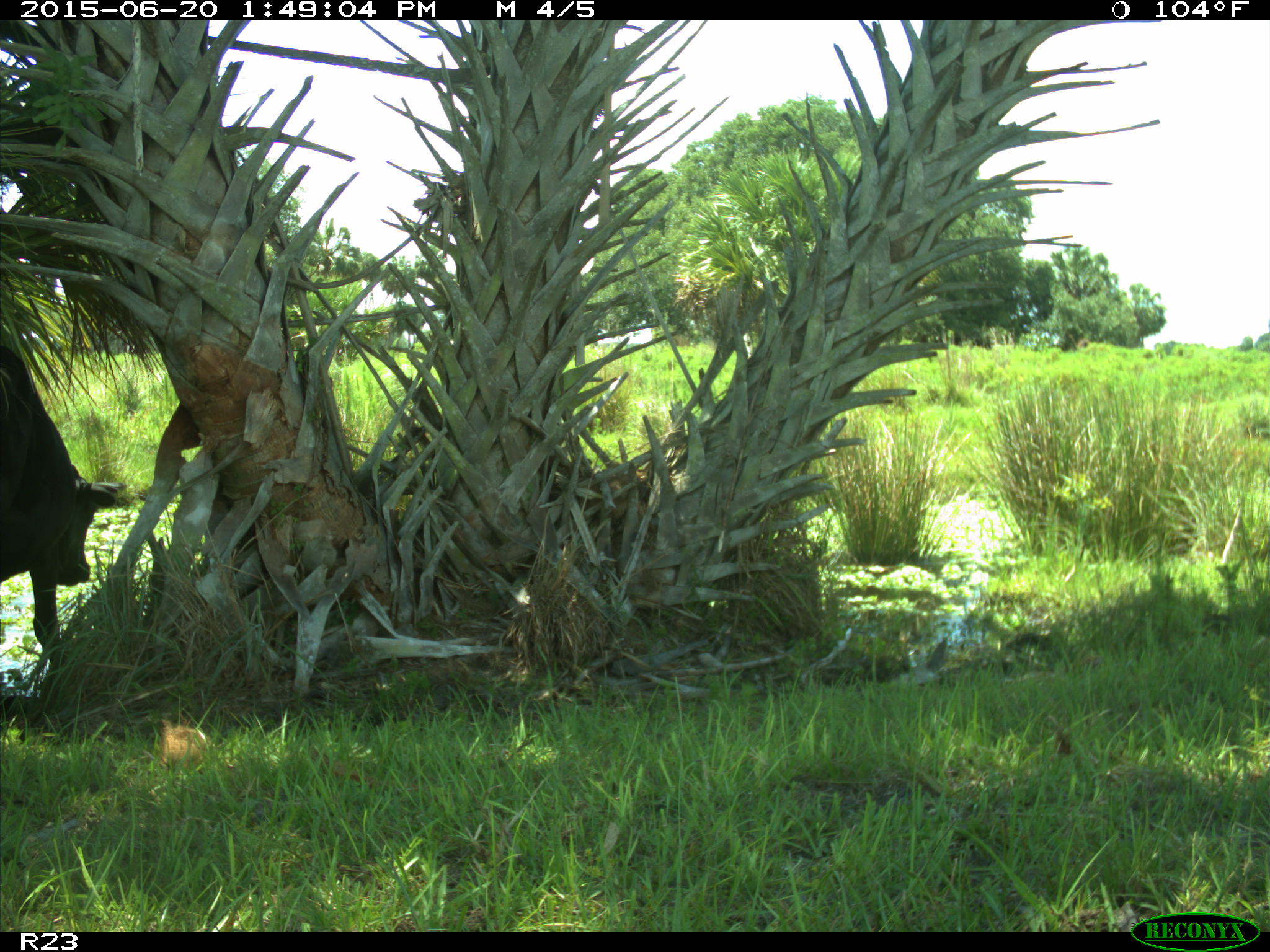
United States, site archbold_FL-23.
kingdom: Animalia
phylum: Chordata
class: Mammalia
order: Artiodactyla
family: Bovidae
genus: Bos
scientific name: Bos taurus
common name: domestic cow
Bos taurus (domestic cow).